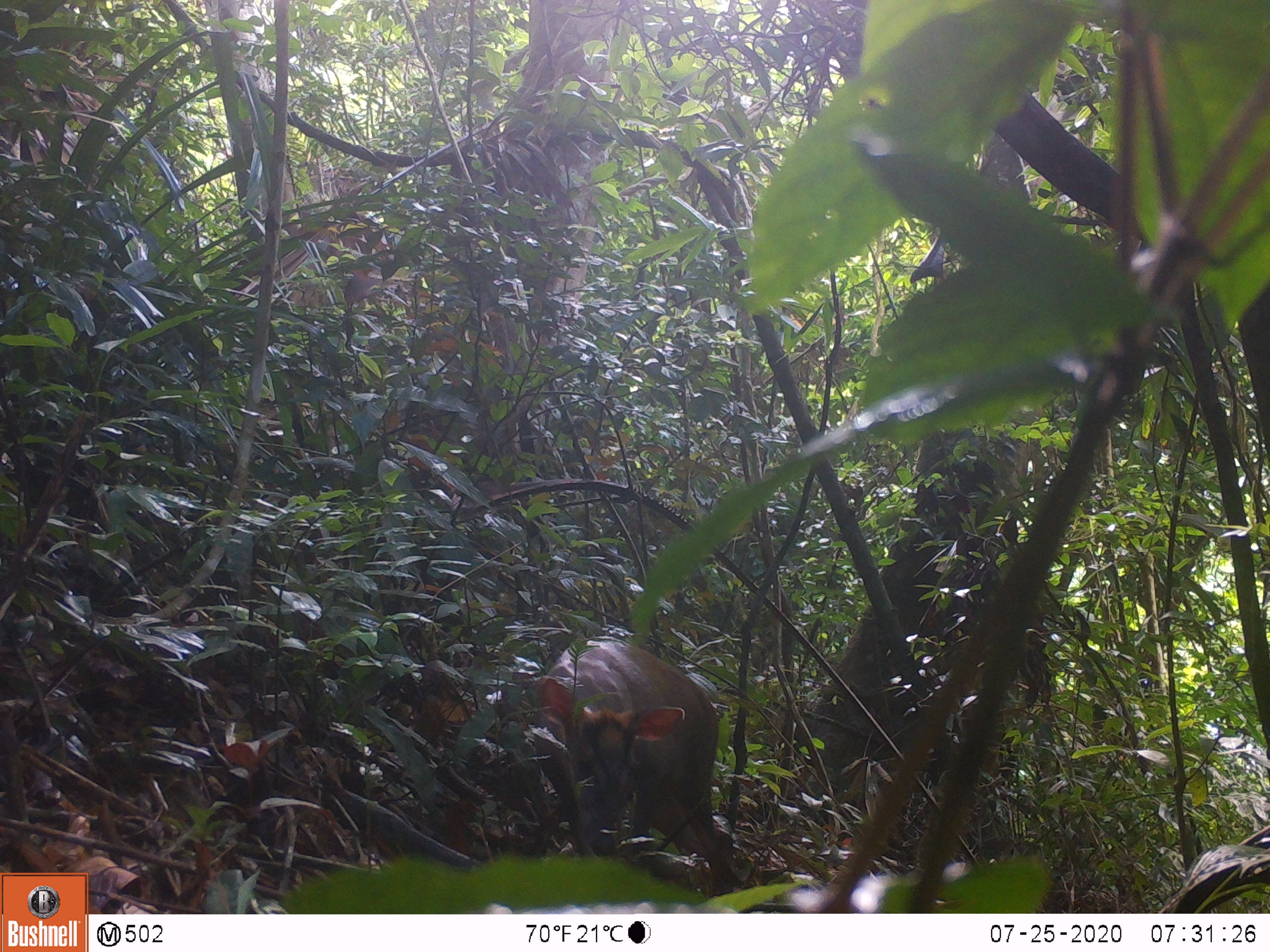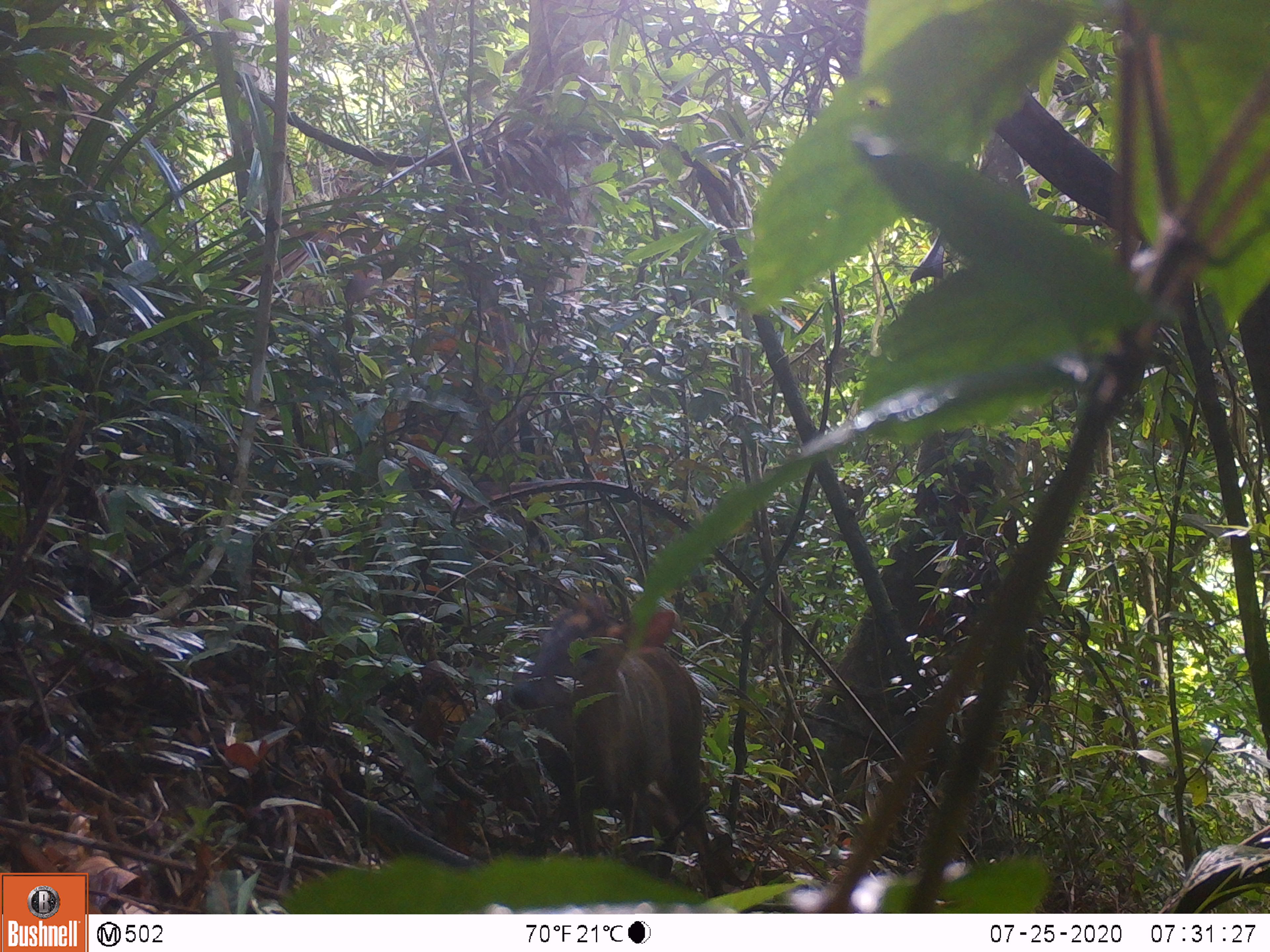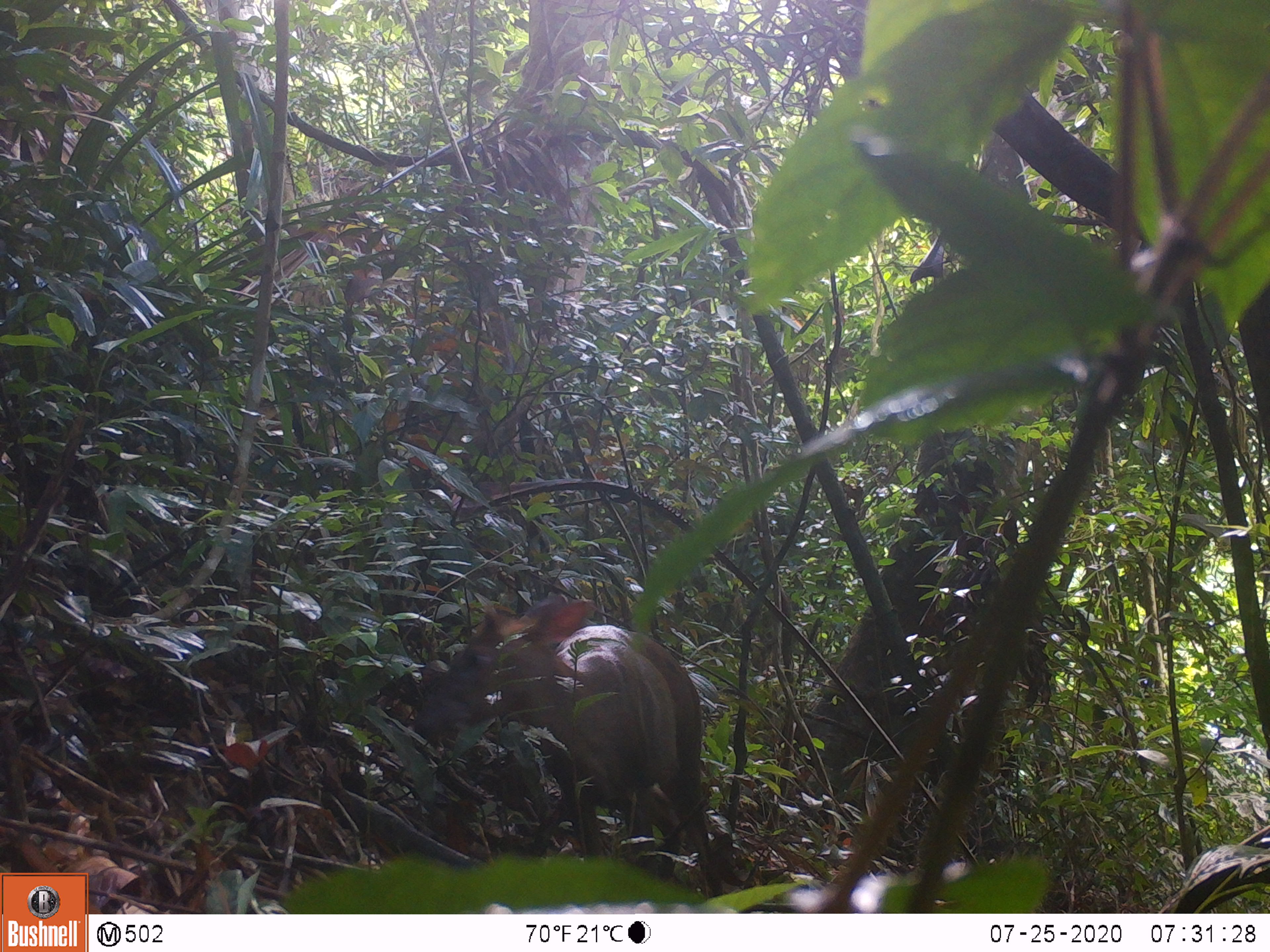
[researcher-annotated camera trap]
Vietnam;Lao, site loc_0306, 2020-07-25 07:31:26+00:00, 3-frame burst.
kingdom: Animalia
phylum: Chordata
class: Mammalia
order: Artiodactyla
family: Cervidae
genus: Muntiacus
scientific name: Muntiacus rooseveltorum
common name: roosevelt's muntjac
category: roosevelts muntjac group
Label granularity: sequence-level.